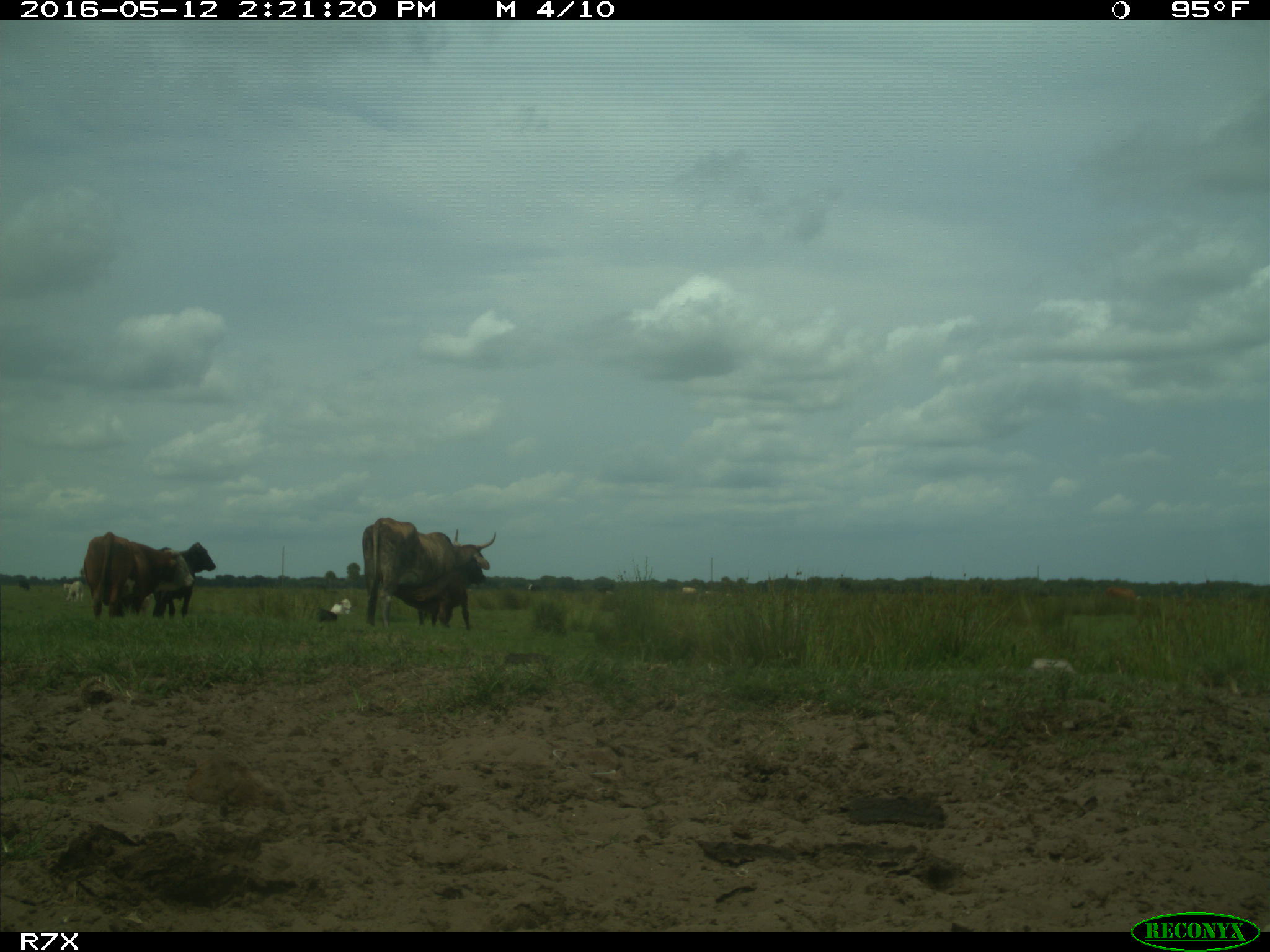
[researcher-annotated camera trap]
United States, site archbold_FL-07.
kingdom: Animalia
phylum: Chordata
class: Mammalia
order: Artiodactyla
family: Bovidae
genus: Bos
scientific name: Bos taurus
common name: domestic cow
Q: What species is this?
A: Bos taurus (domestic cow).